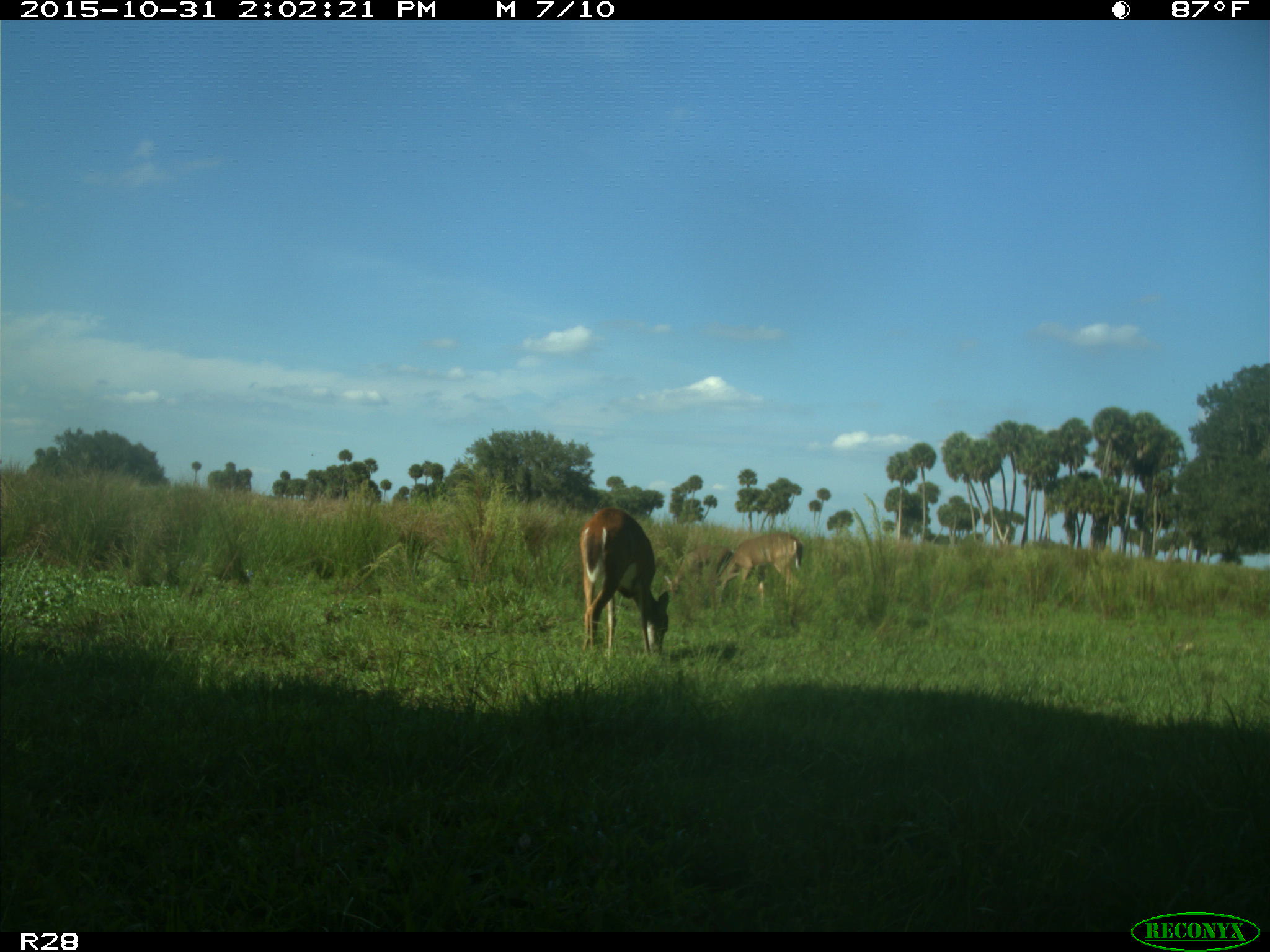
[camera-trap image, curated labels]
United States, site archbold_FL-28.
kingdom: Animalia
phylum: Chordata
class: Mammalia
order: Artiodactyla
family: Cervidae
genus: Odocoileus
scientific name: Odocoileus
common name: deer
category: unidentified deer